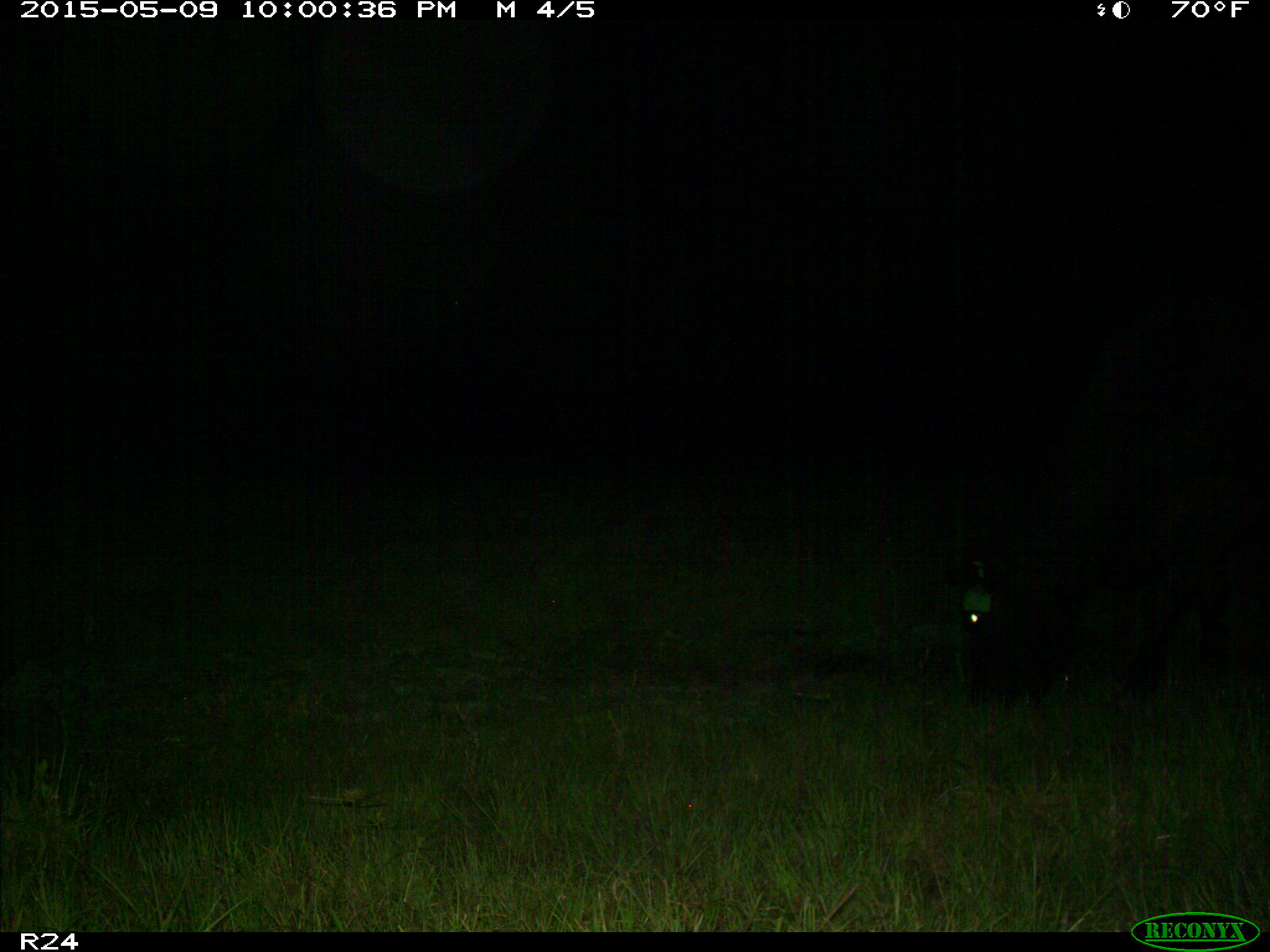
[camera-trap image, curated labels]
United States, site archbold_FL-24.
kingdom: Animalia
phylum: Chordata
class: Mammalia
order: Artiodactyla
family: Bovidae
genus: Bos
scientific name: Bos taurus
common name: domestic cow